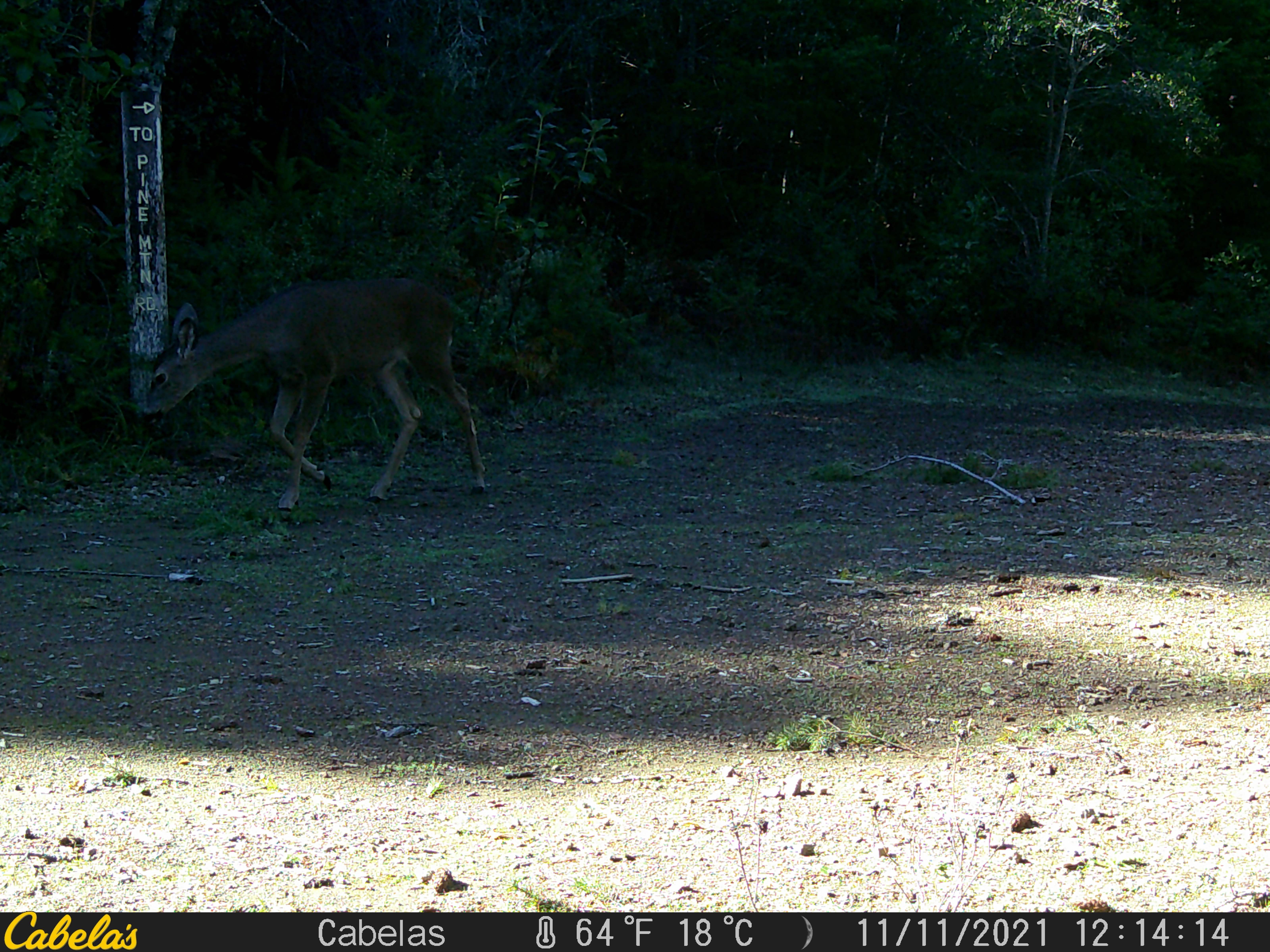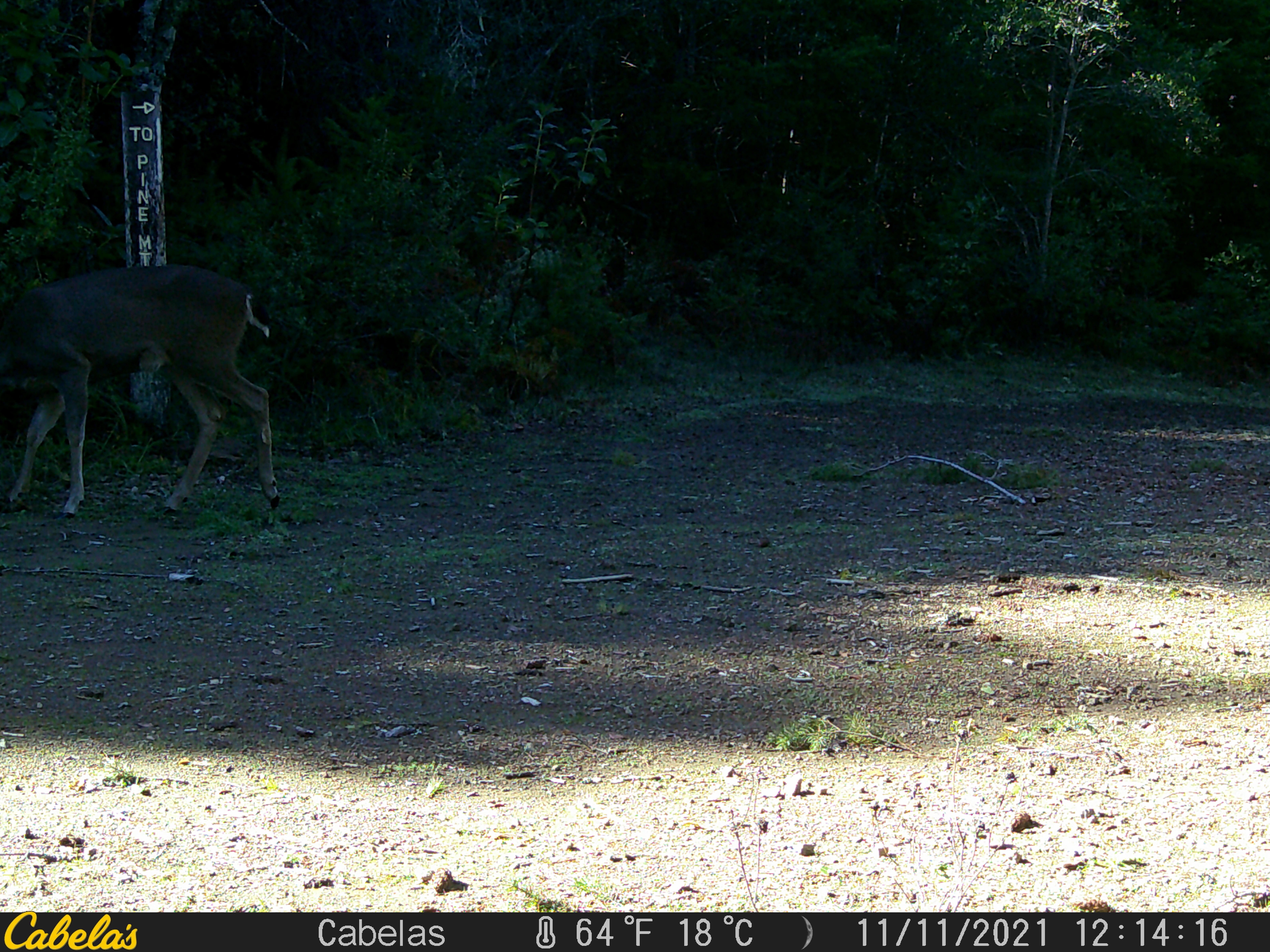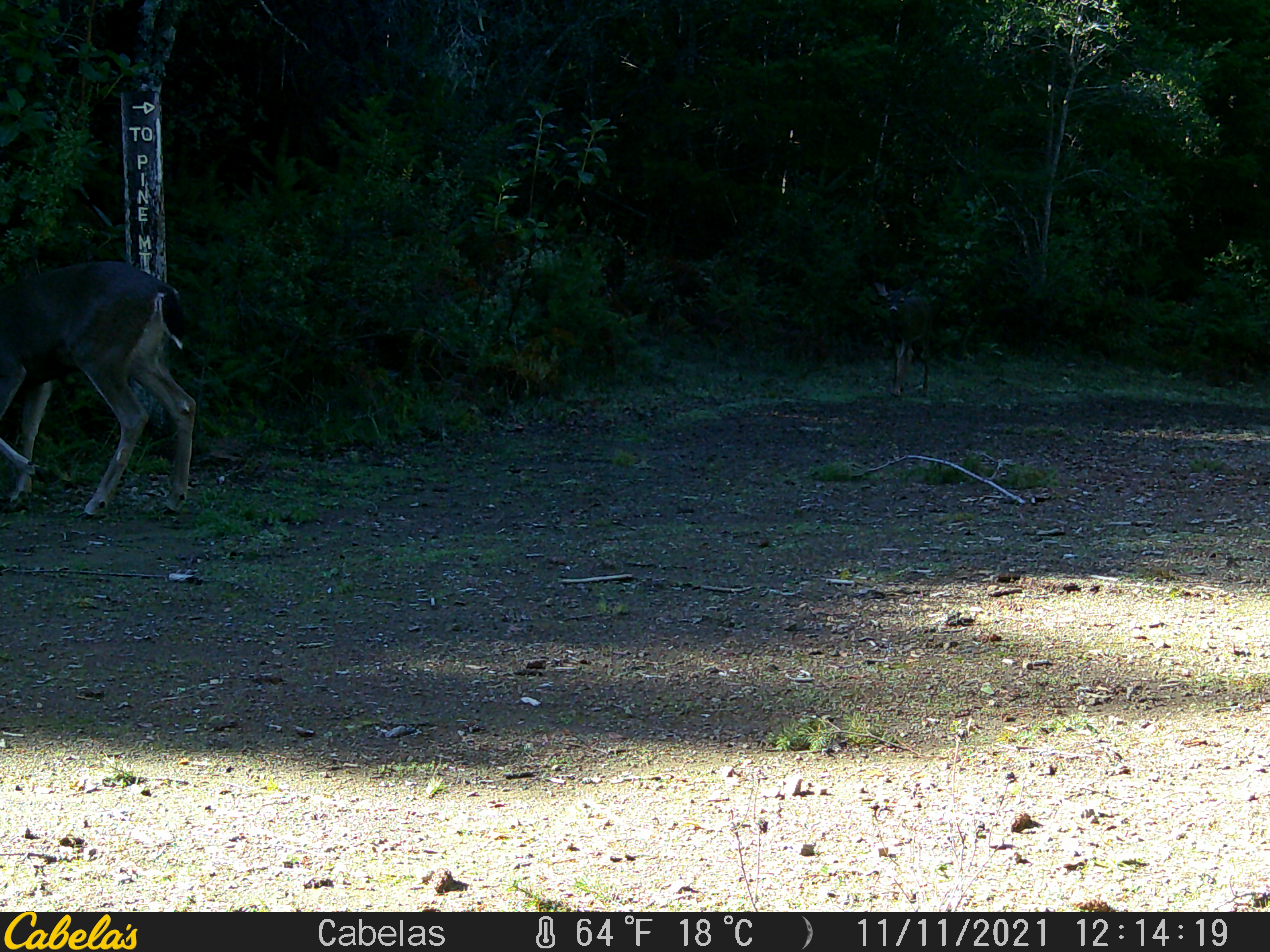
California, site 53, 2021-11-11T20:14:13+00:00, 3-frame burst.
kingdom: Animalia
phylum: Chordata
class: Mammalia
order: Artiodactyla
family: Cervidae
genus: Odocoileus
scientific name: Odocoileus hemionus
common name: mule deer